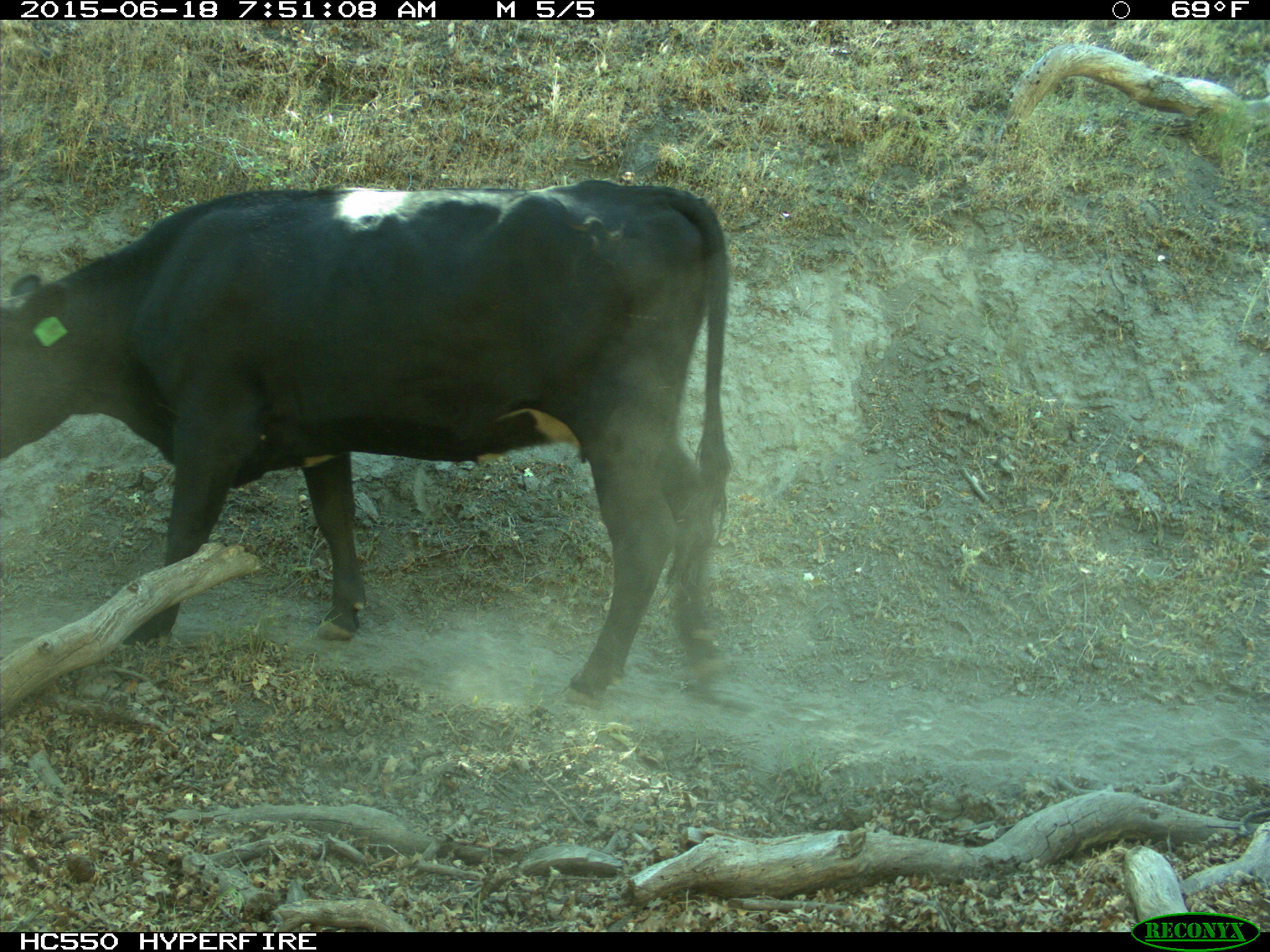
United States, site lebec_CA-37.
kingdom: Animalia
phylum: Chordata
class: Mammalia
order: Artiodactyla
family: Bovidae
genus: Bos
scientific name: Bos taurus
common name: domestic cow